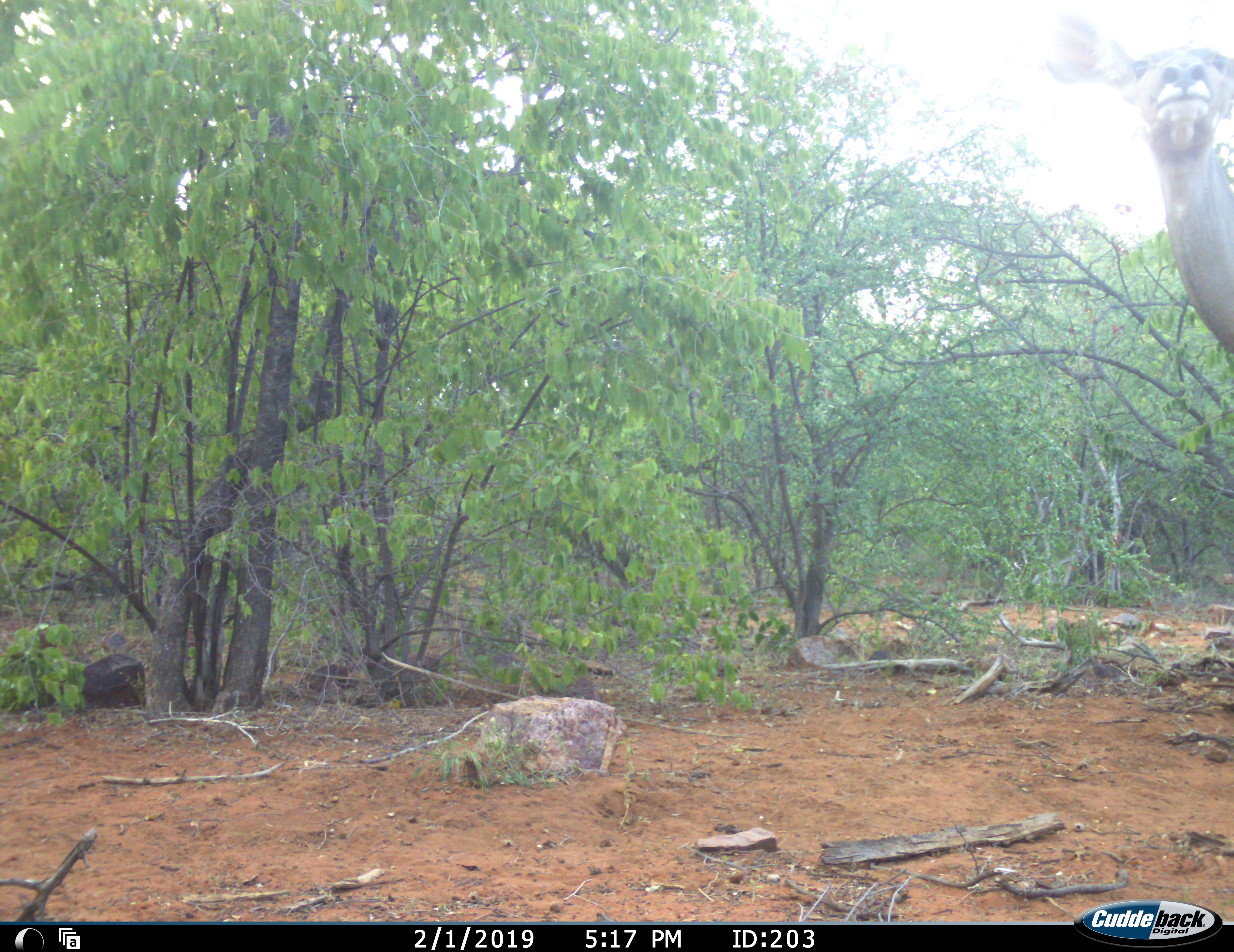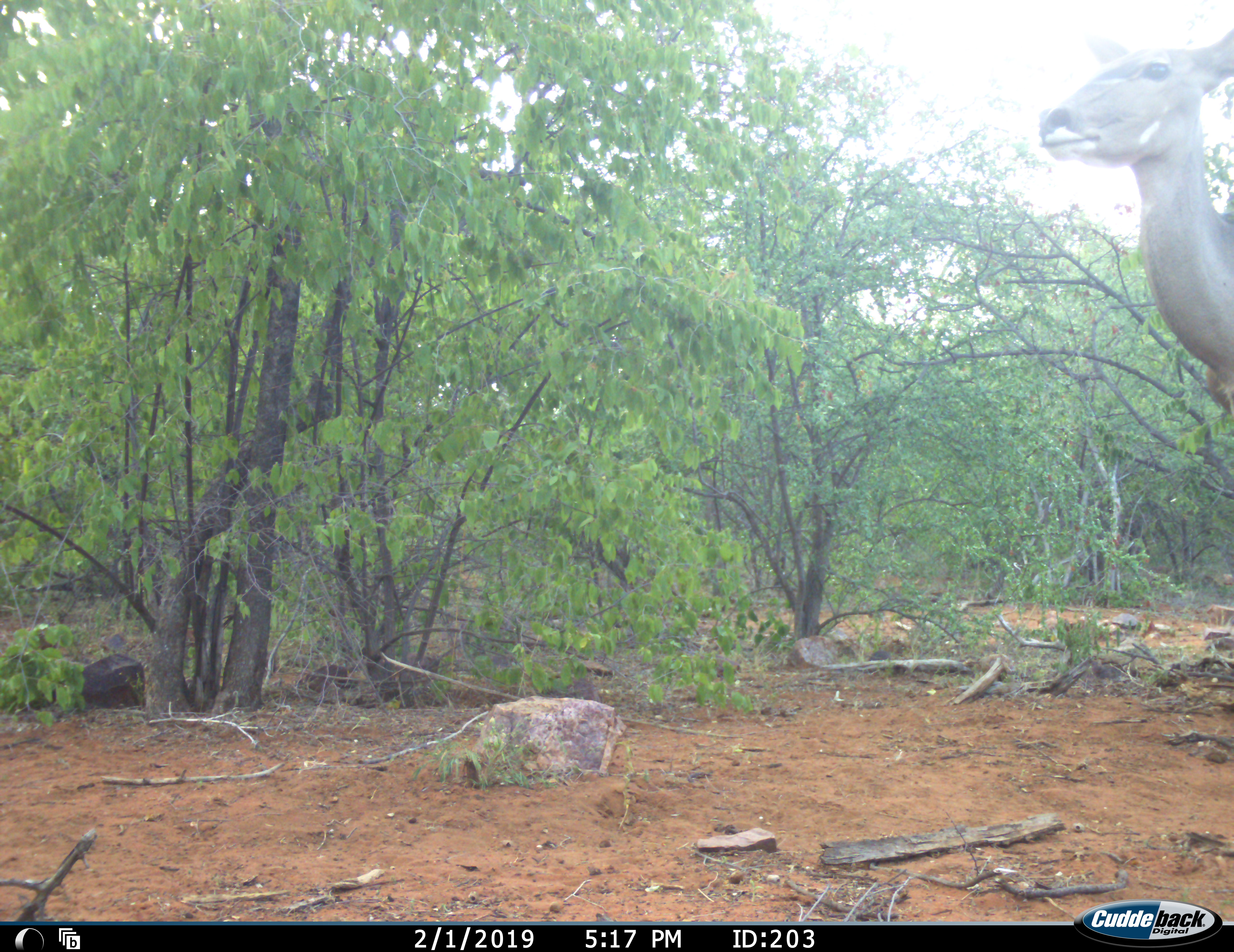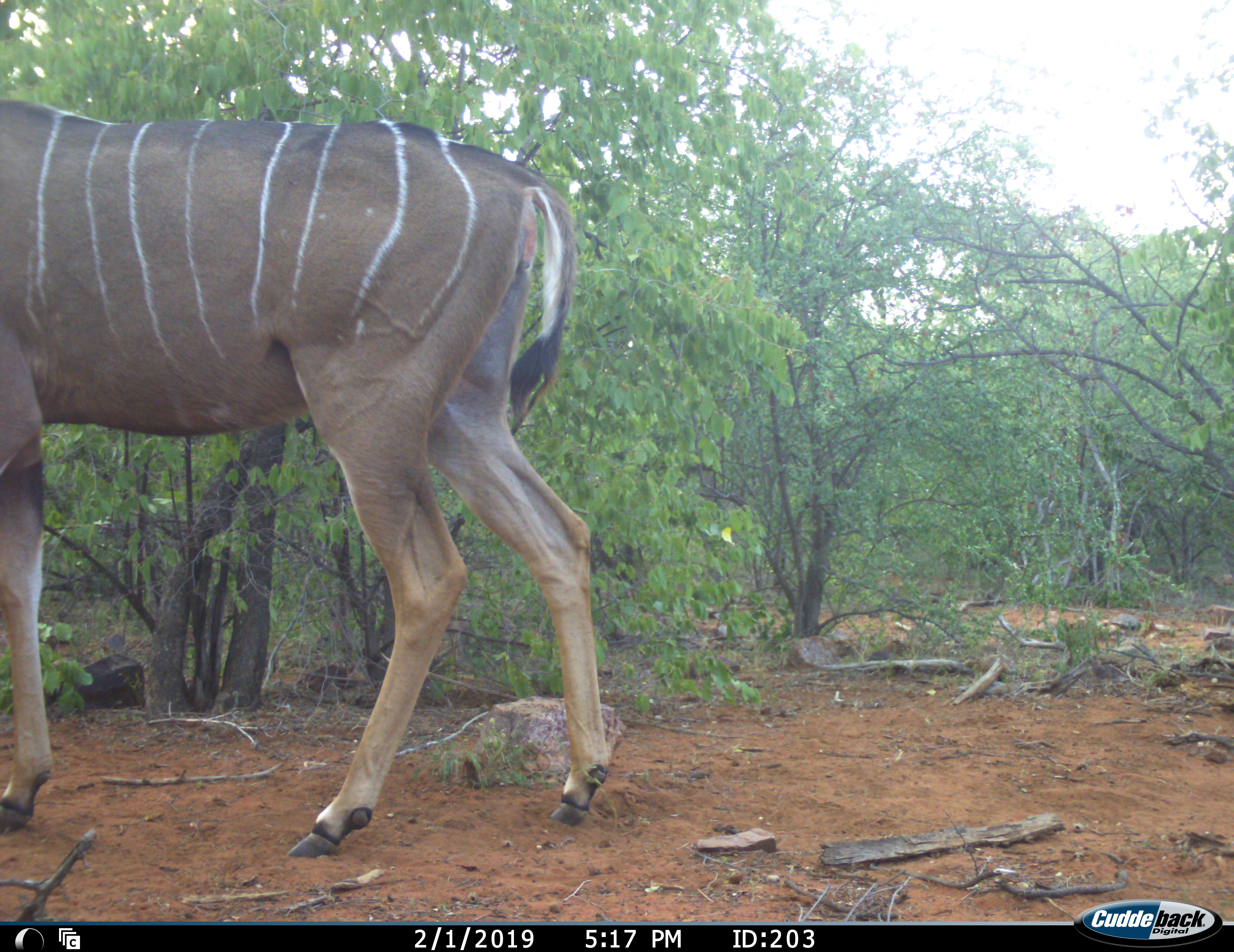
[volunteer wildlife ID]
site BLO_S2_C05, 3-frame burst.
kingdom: Animalia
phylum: Chordata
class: Mammalia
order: Artiodactyla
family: Bovidae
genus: Tragelaphus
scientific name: Tragelaphus angasii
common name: nyala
Nyala (Tragelaphus angasii), count 1. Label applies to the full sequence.